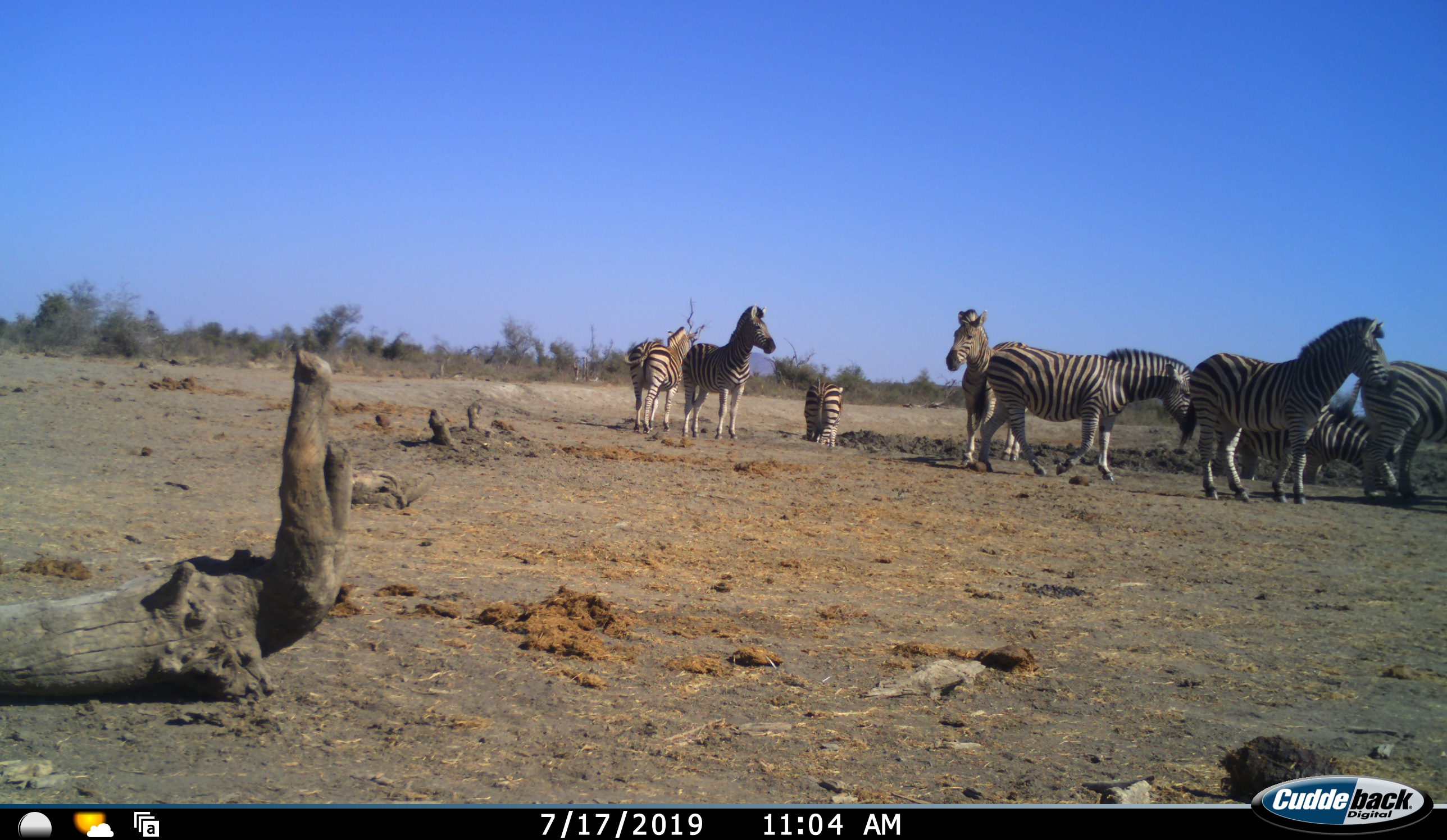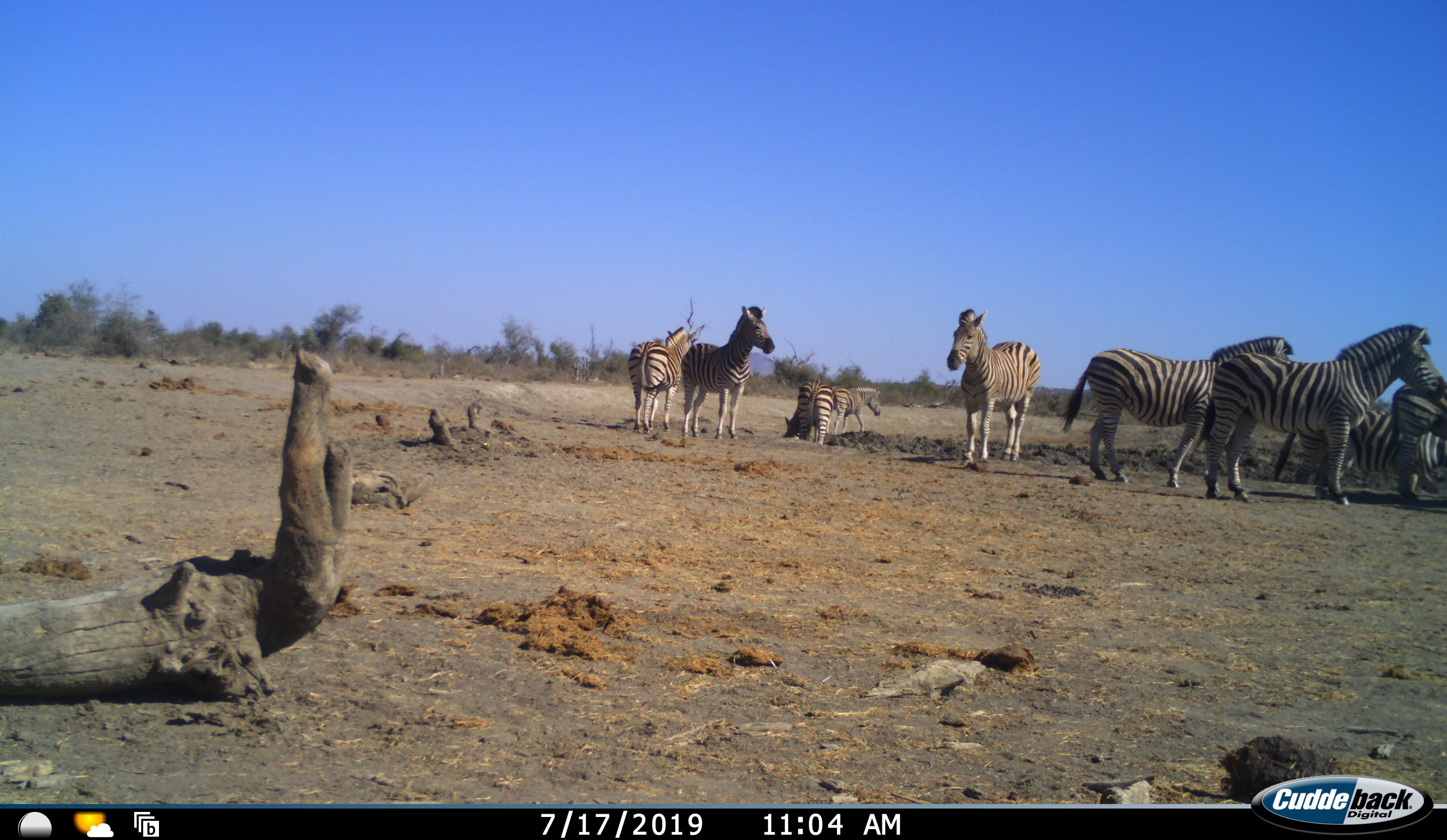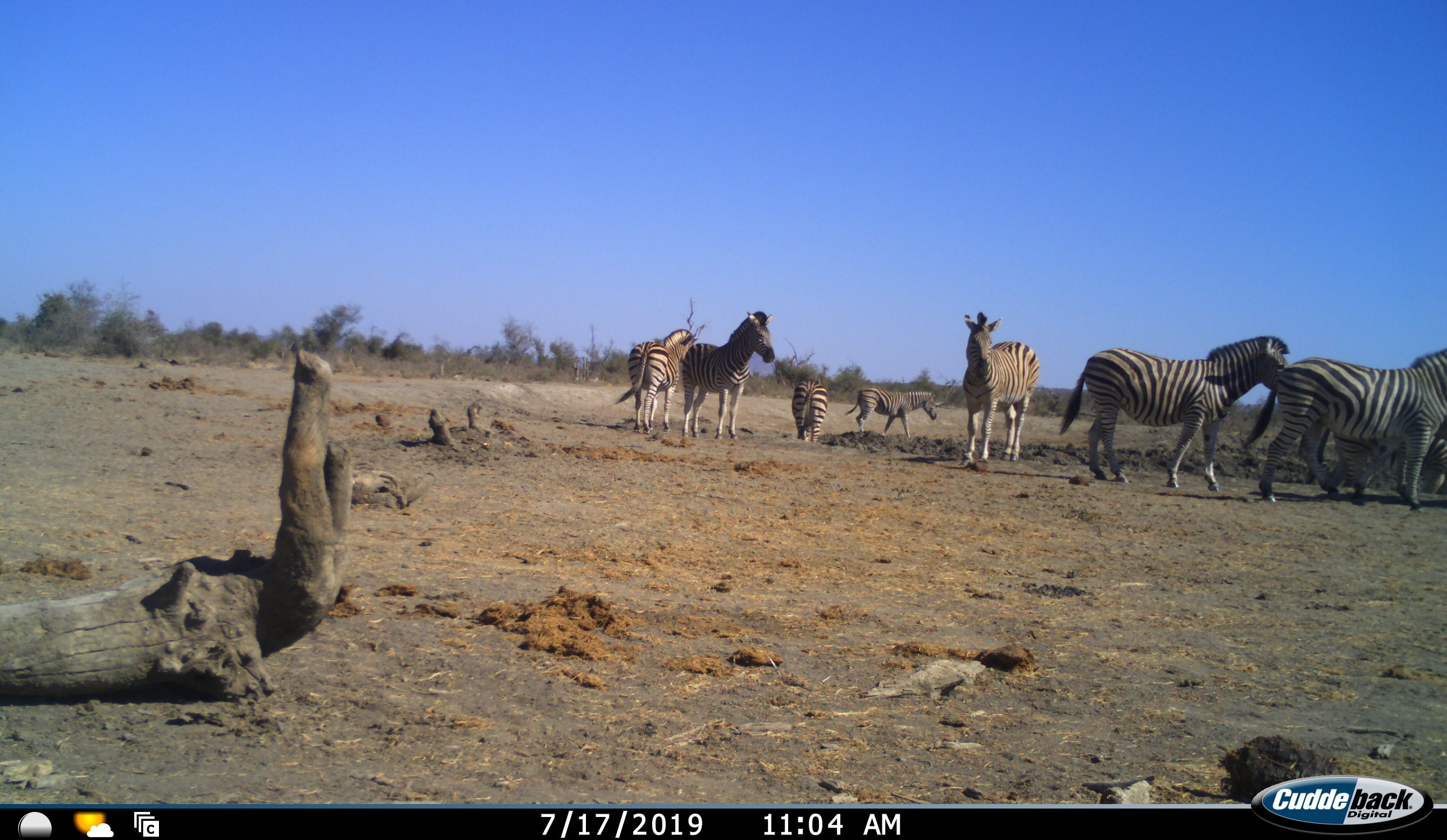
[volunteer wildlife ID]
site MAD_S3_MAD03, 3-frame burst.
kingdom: Animalia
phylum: Chordata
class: Mammalia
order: Perissodactyla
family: Equidae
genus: Equus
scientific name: Equus quagga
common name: plains zebra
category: zebraplains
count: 8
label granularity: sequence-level